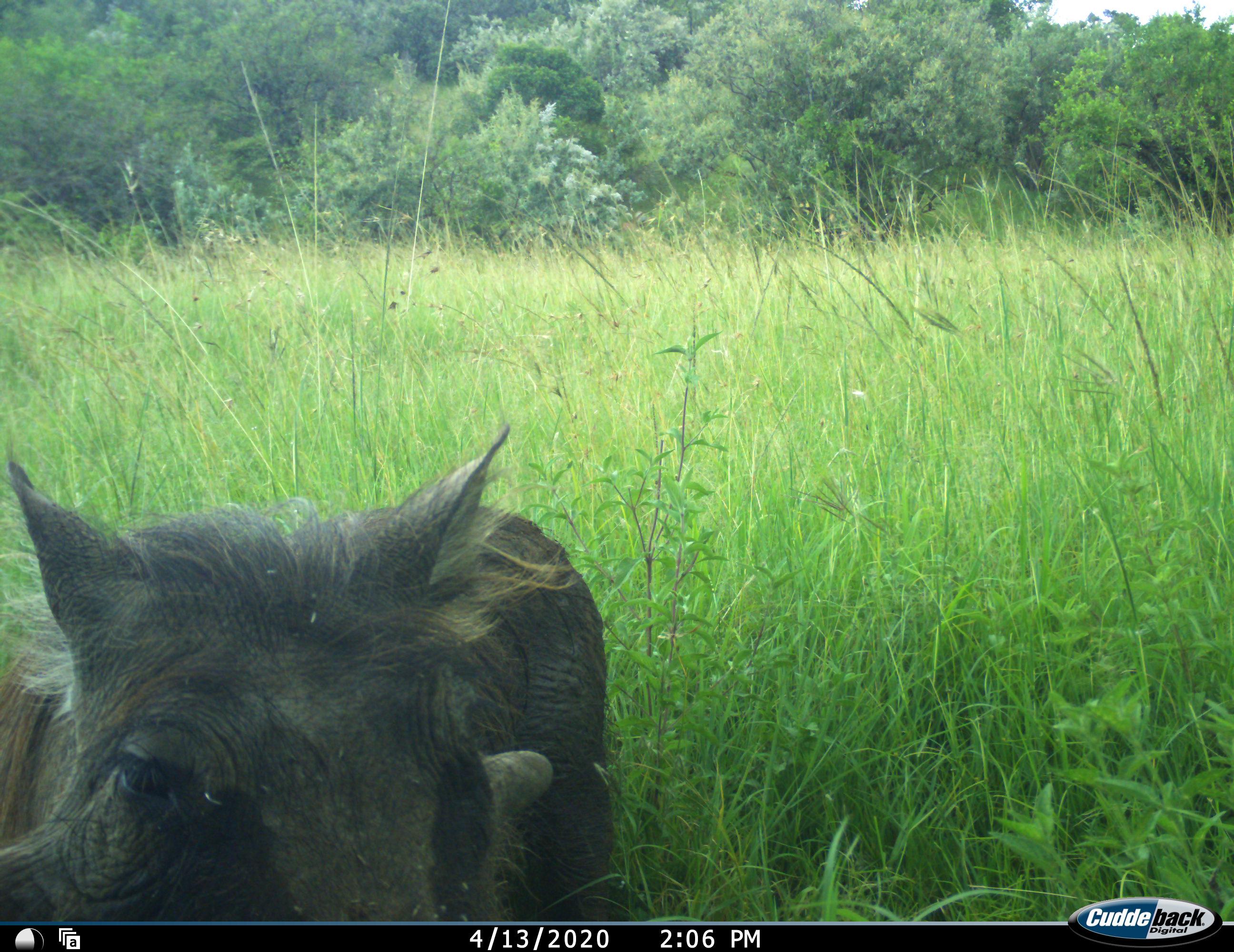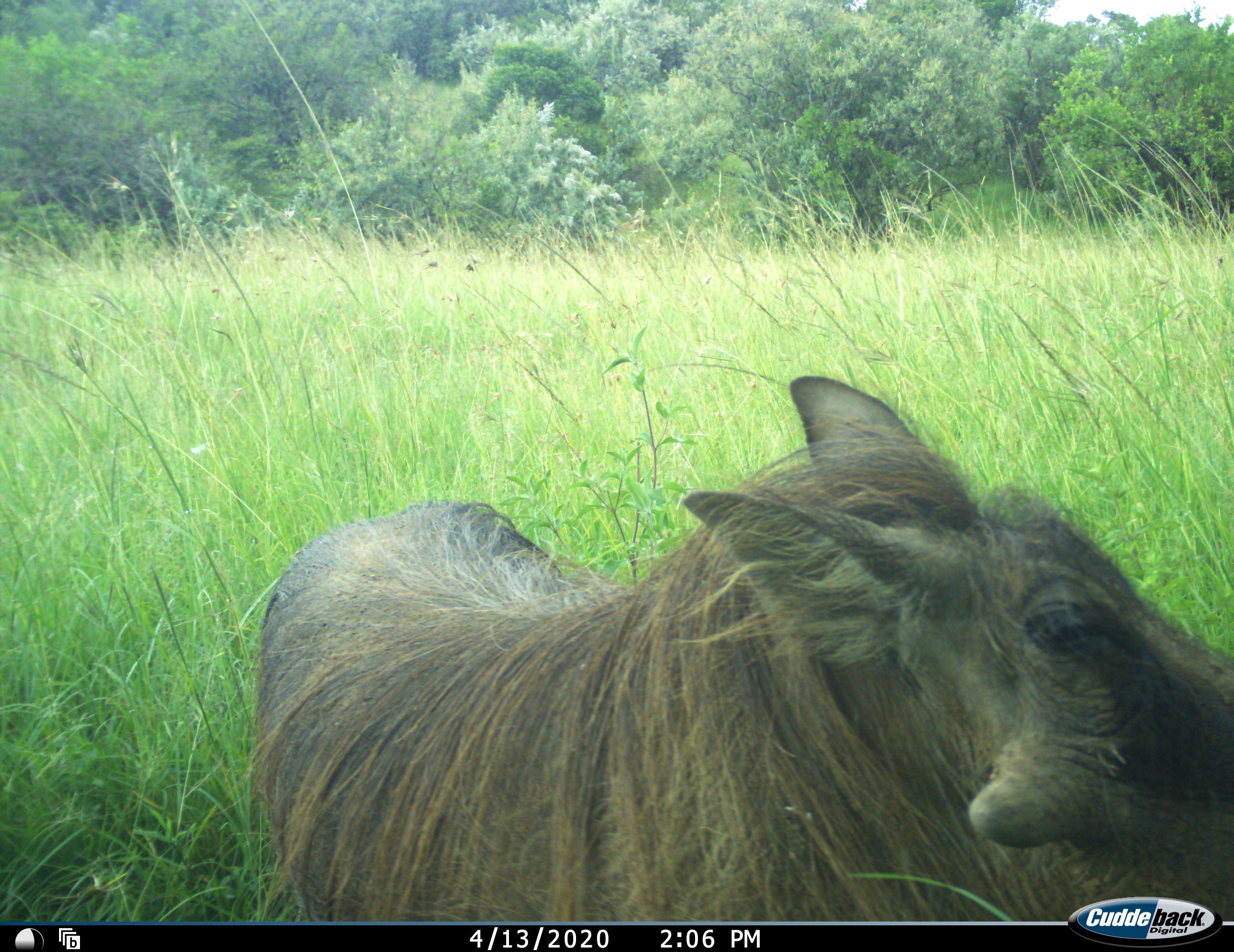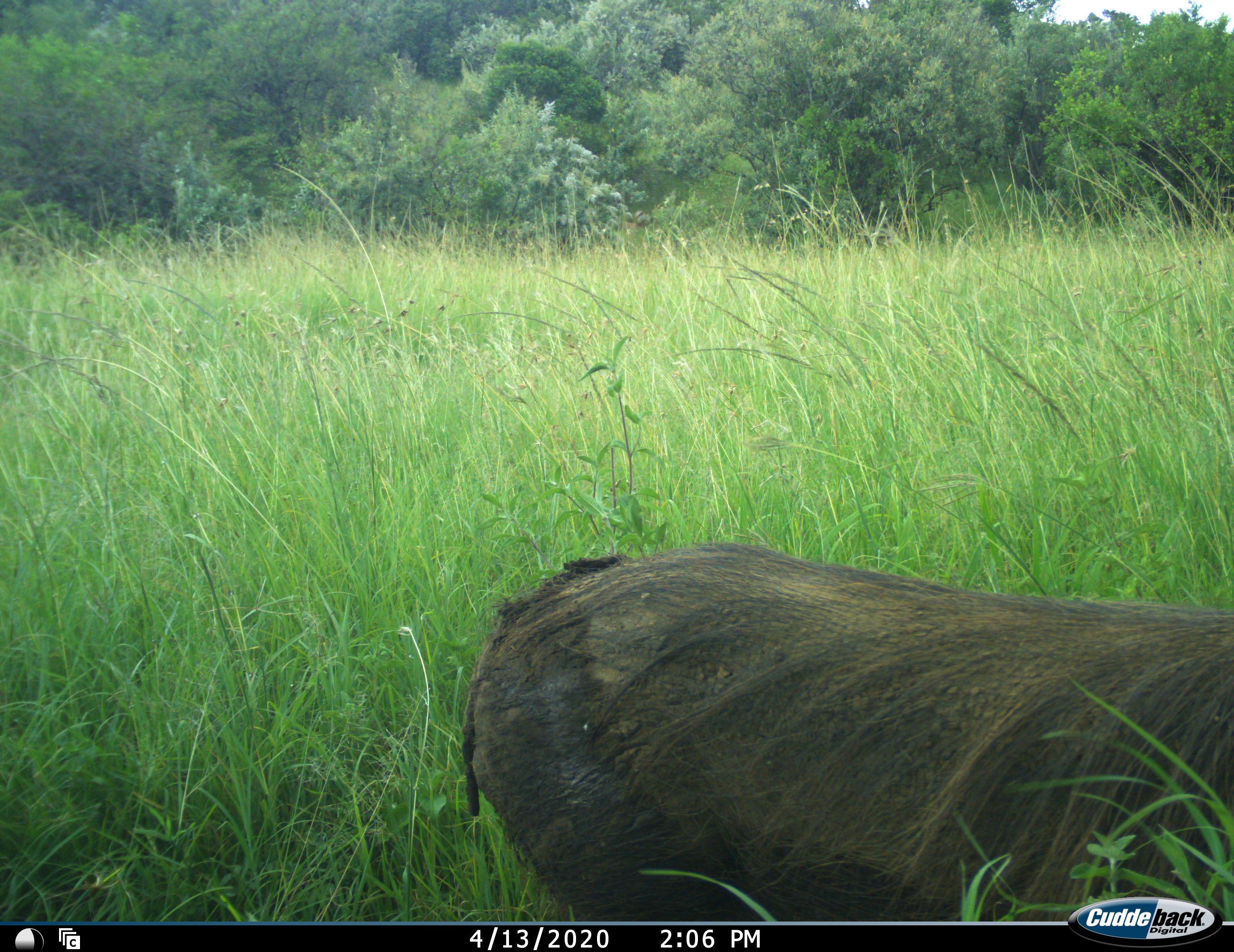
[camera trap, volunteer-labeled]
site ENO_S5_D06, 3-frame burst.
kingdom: Animalia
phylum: Chordata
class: Mammalia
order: Artiodactyla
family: Suidae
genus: Phacochoerus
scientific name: Phacochoerus africanus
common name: warthog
Warthog (Phacochoerus africanus), count 1. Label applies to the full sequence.